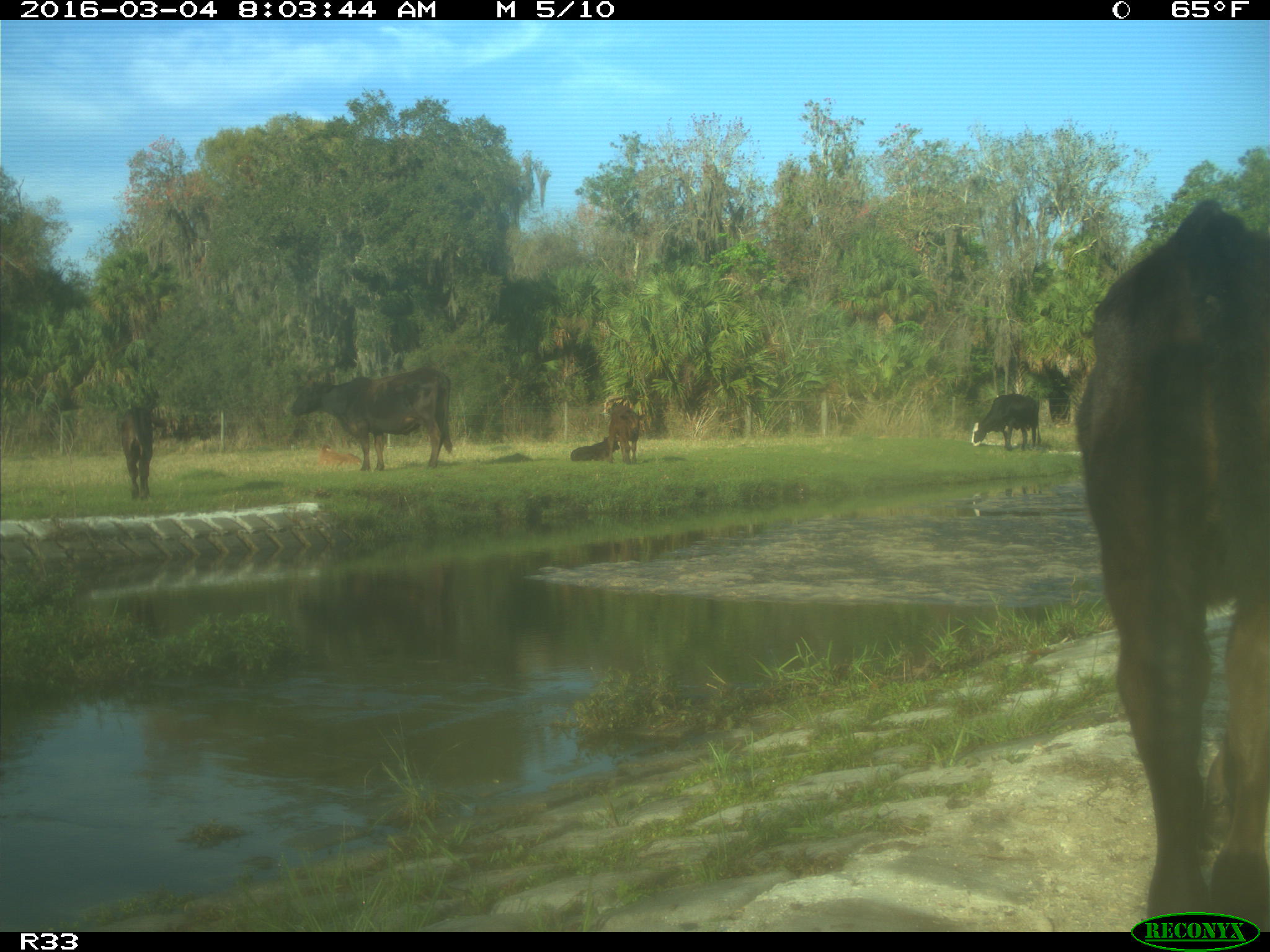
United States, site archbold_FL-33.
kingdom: Animalia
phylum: Chordata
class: Mammalia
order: Artiodactyla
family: Bovidae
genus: Bos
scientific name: Bos taurus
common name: domestic cow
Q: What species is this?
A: Bos taurus (domestic cow).